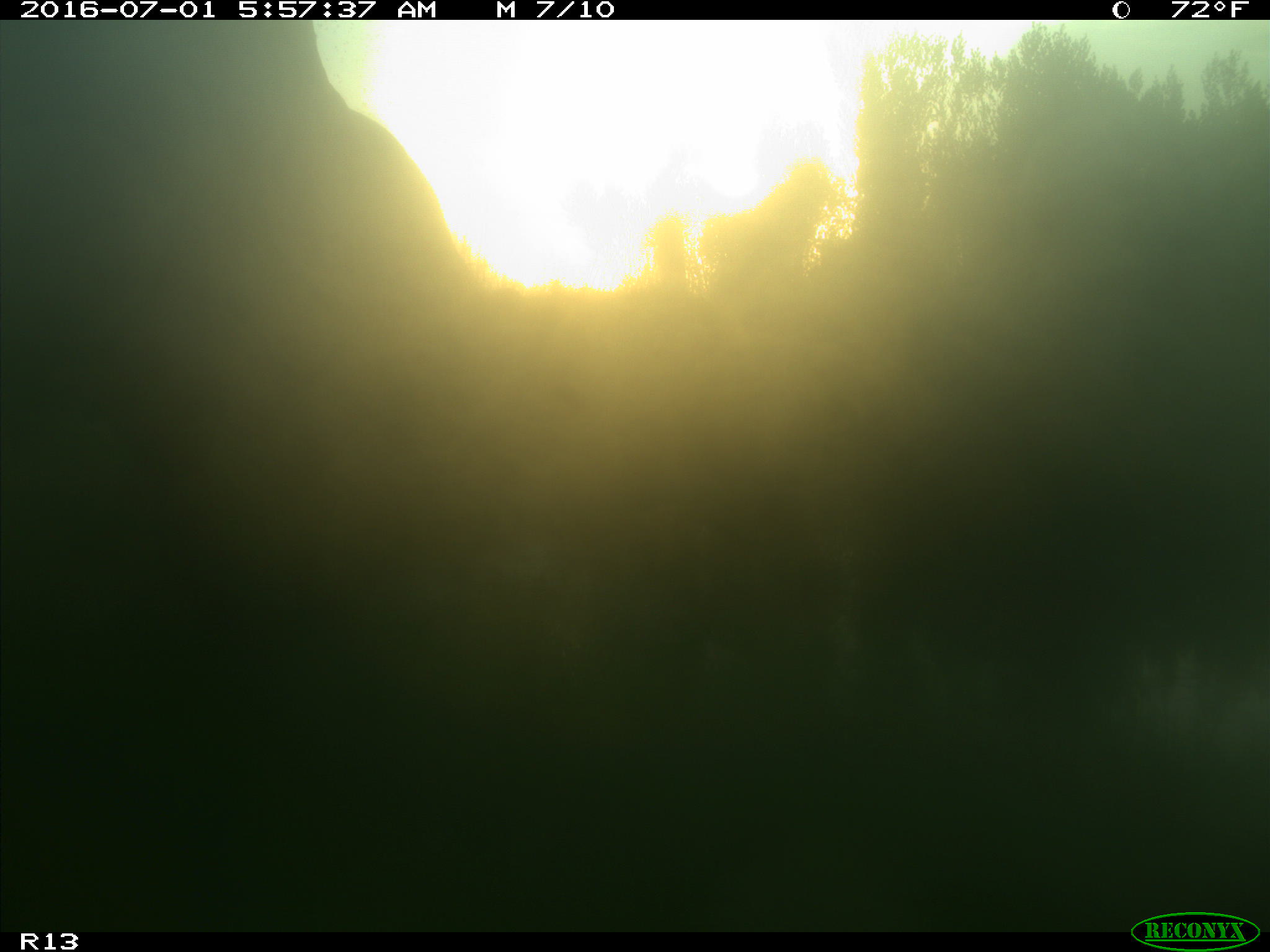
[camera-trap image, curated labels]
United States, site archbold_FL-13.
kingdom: Animalia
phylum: Chordata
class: Mammalia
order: Artiodactyla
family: Bovidae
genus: Bos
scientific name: Bos taurus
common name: domestic cow